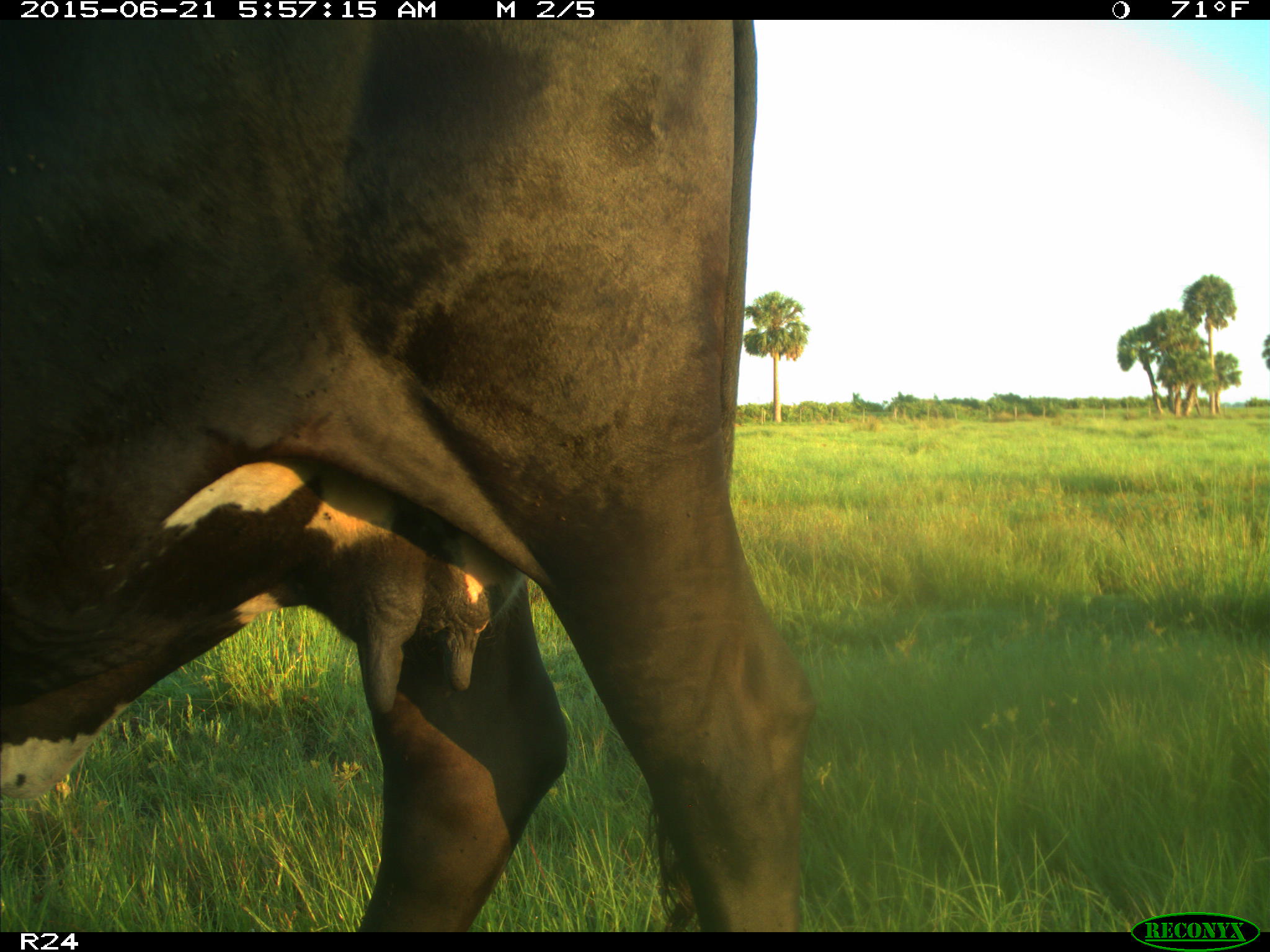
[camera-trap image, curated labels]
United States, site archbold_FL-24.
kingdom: Animalia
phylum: Chordata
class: Mammalia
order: Artiodactyla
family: Bovidae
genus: Bos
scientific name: Bos taurus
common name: domestic cow